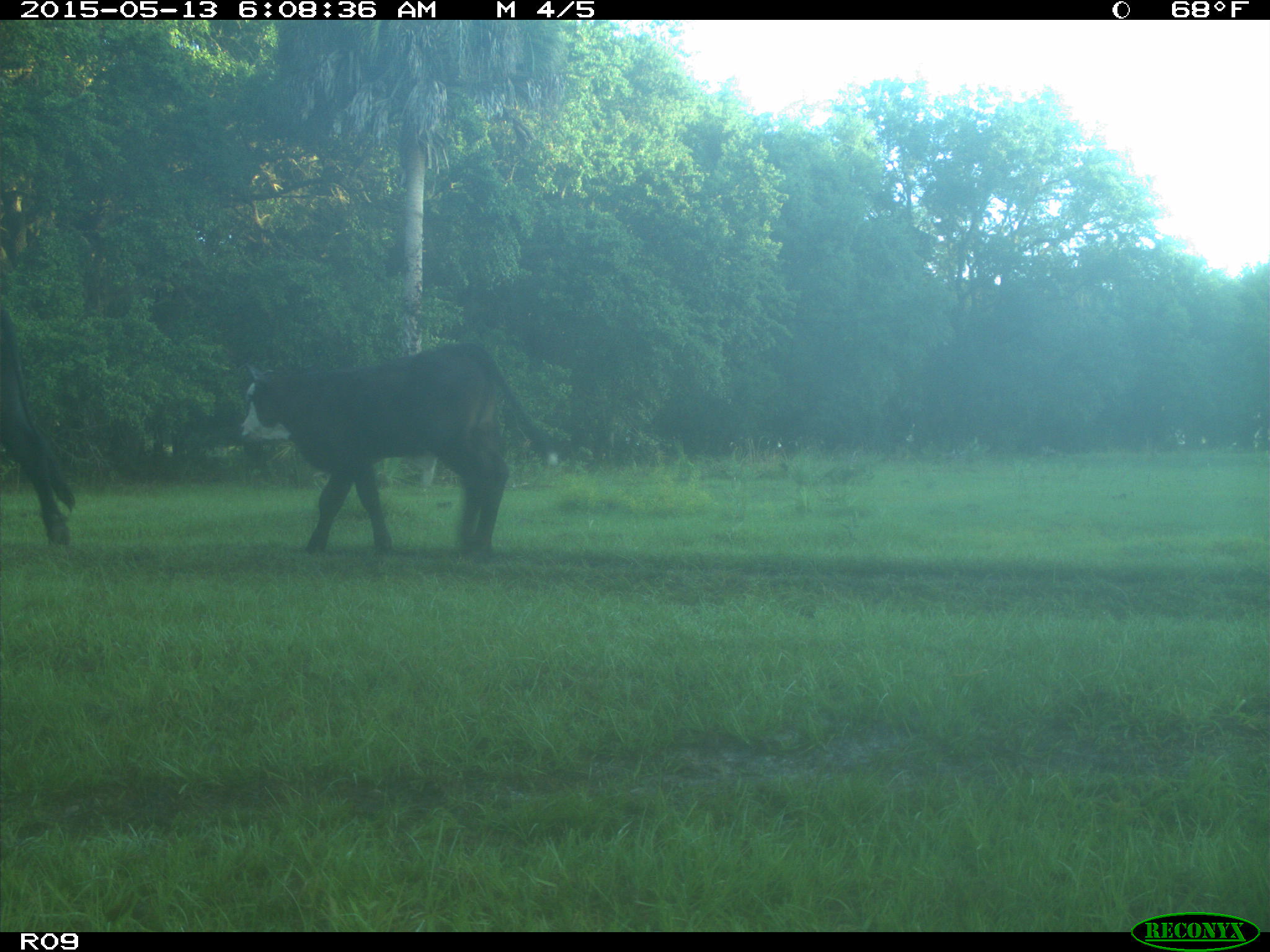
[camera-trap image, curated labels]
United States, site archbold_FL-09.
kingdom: Animalia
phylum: Chordata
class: Mammalia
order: Artiodactyla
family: Bovidae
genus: Bos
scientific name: Bos taurus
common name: domestic cow